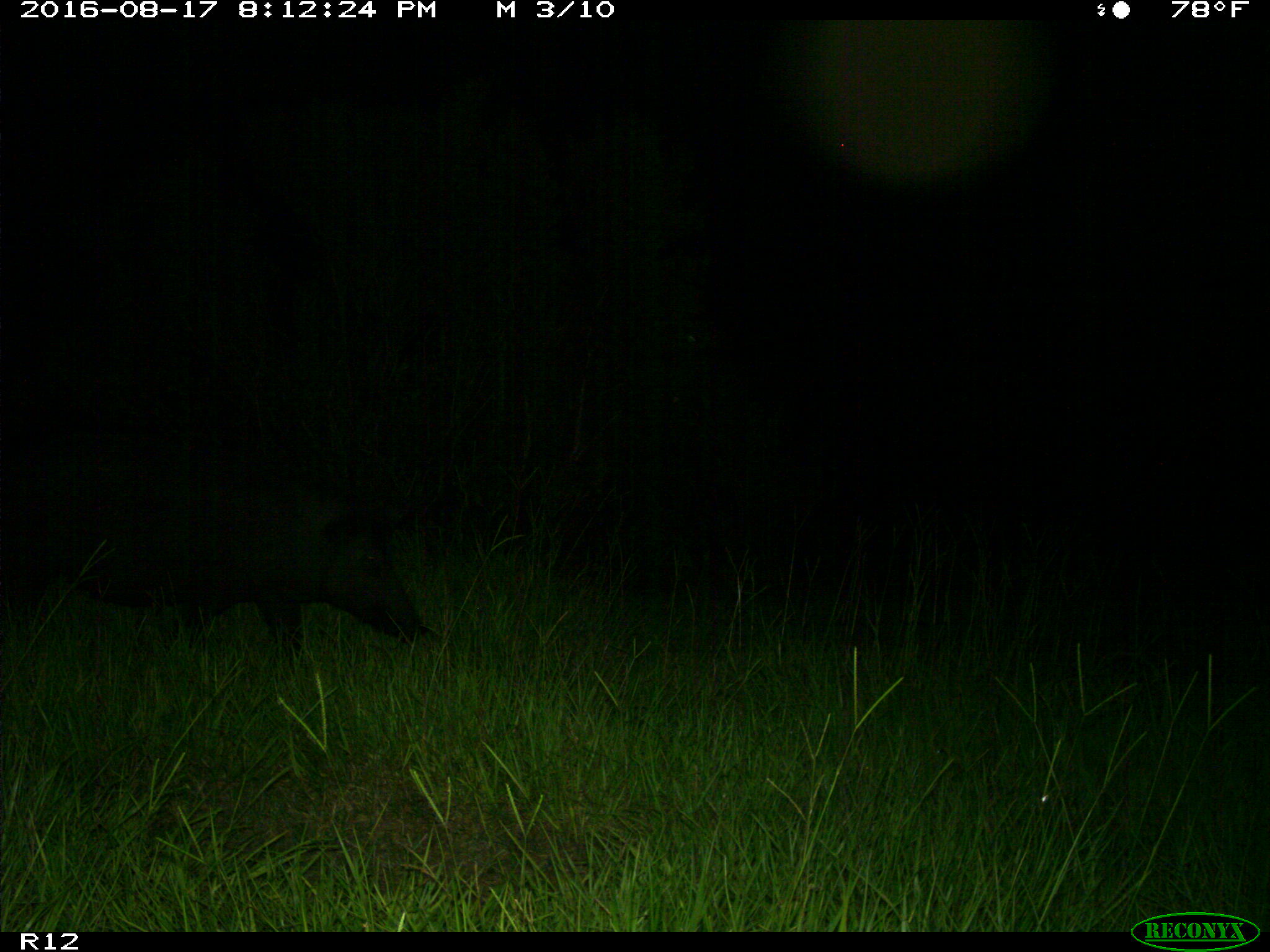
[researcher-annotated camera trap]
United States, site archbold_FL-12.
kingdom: Animalia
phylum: Chordata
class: Mammalia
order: Artiodactyla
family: Suidae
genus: Sus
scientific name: Sus scrofa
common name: wild boar